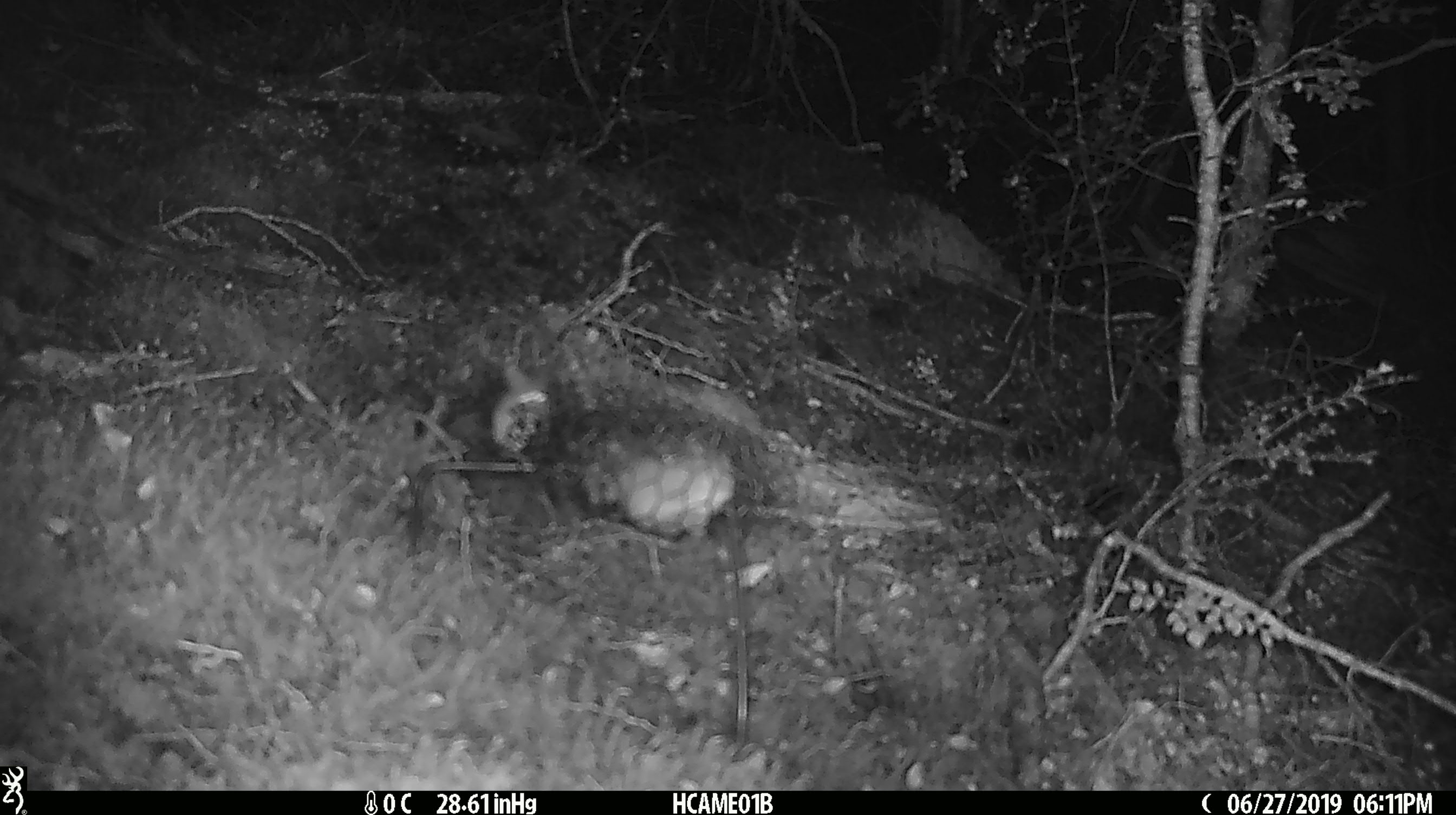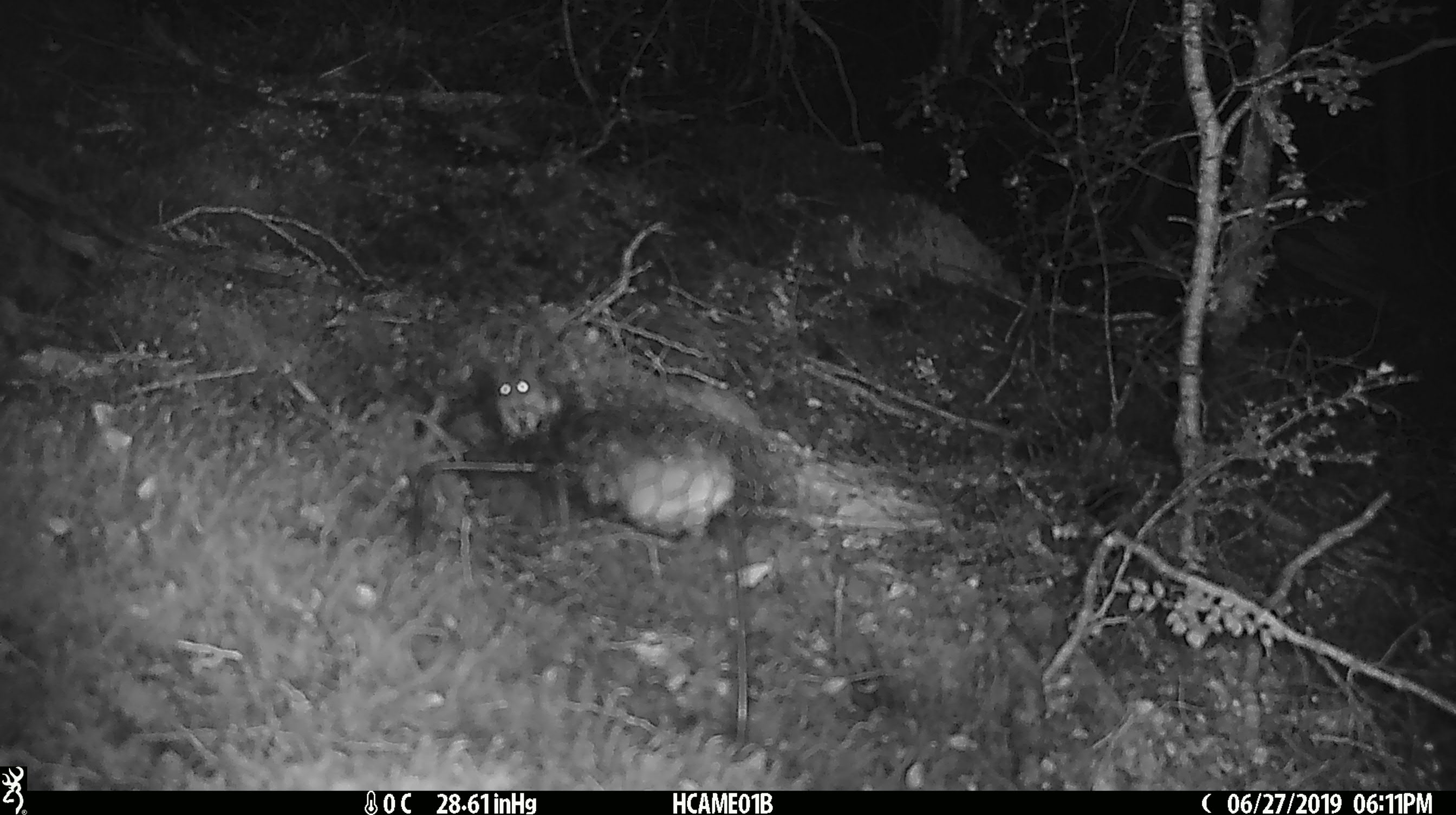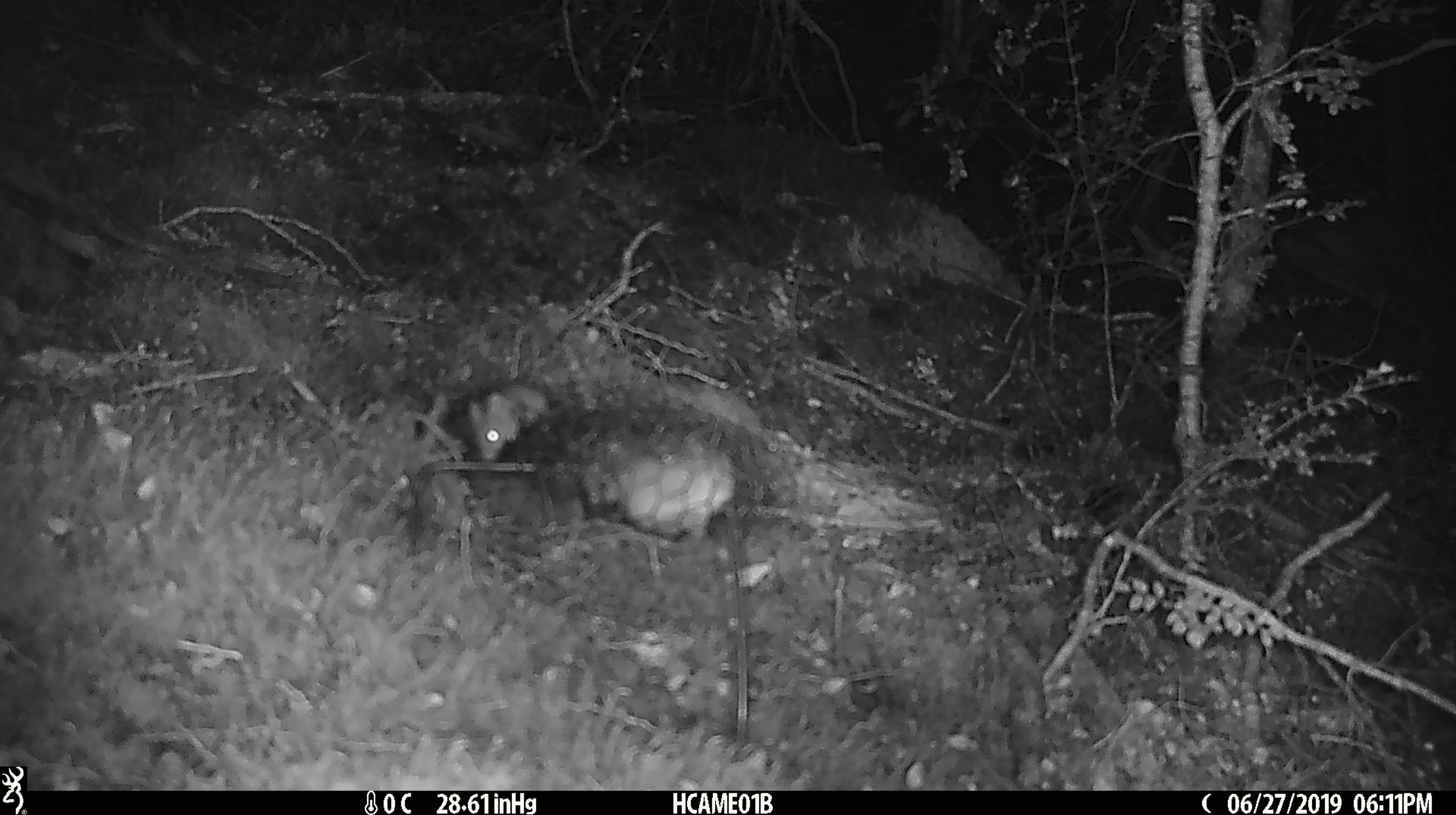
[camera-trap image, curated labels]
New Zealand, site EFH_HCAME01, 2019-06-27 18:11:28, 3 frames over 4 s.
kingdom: Animalia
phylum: Chordata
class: Mammalia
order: Rodentia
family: Muridae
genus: Mus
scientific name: Mus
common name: mouse